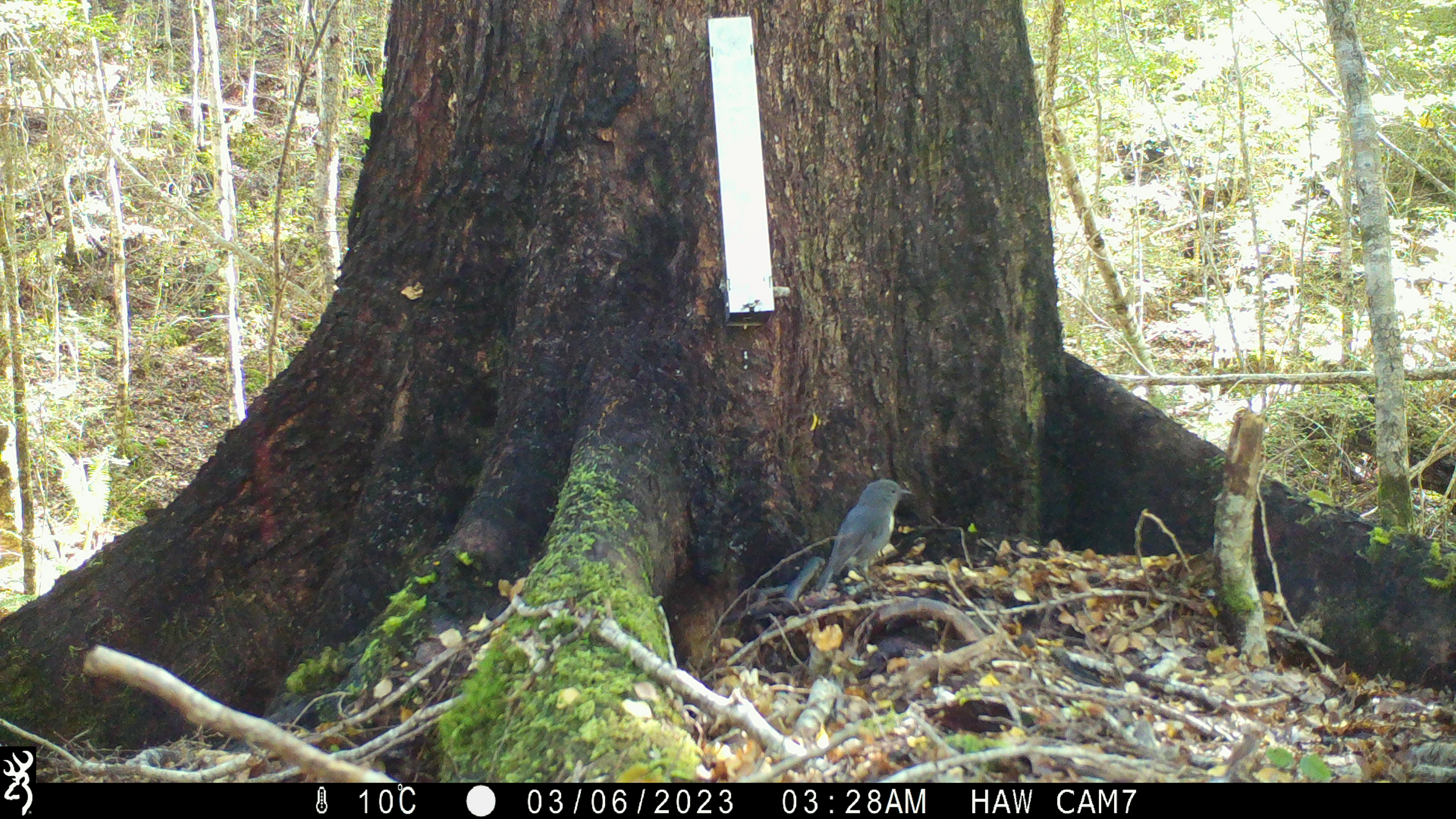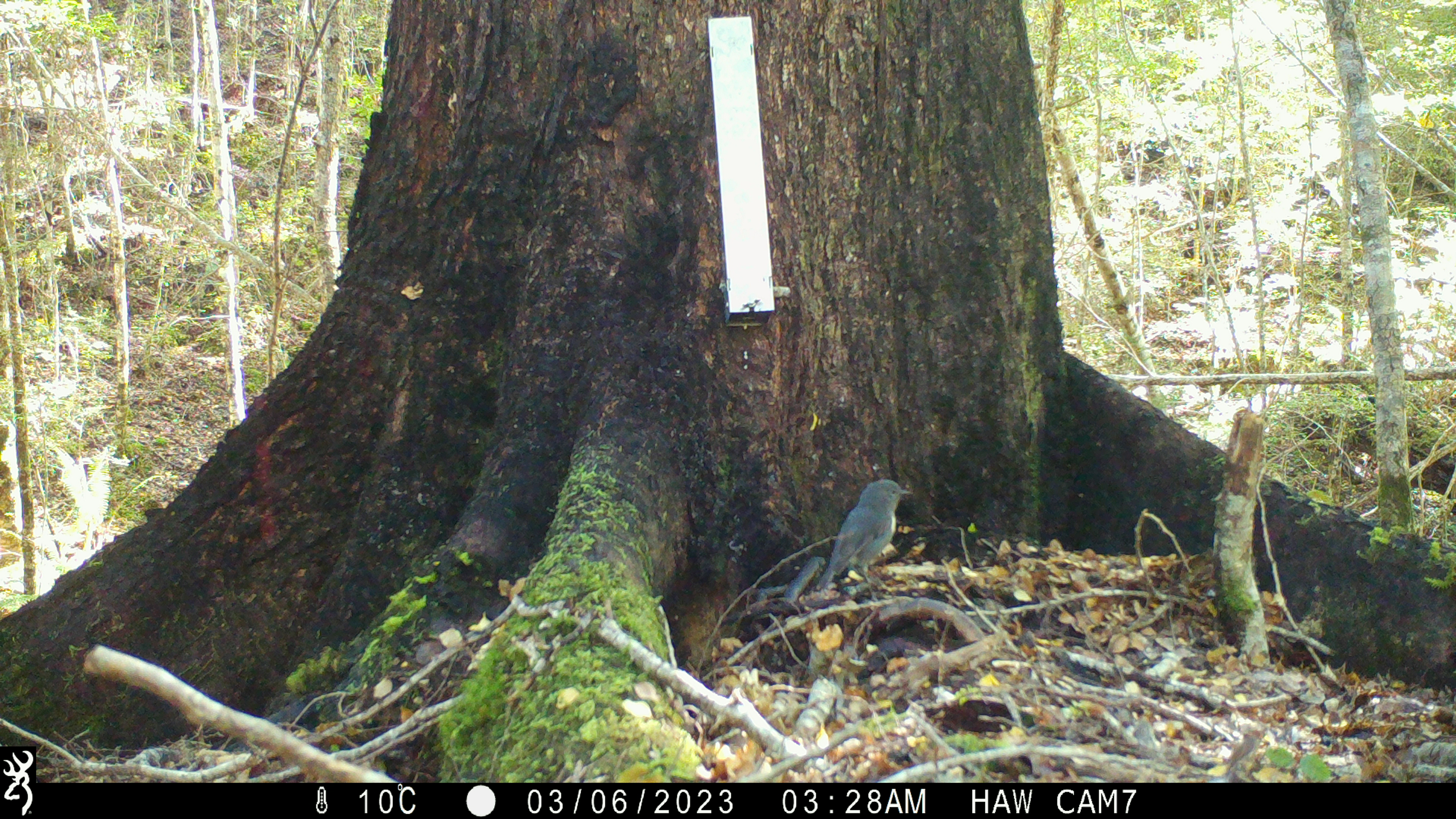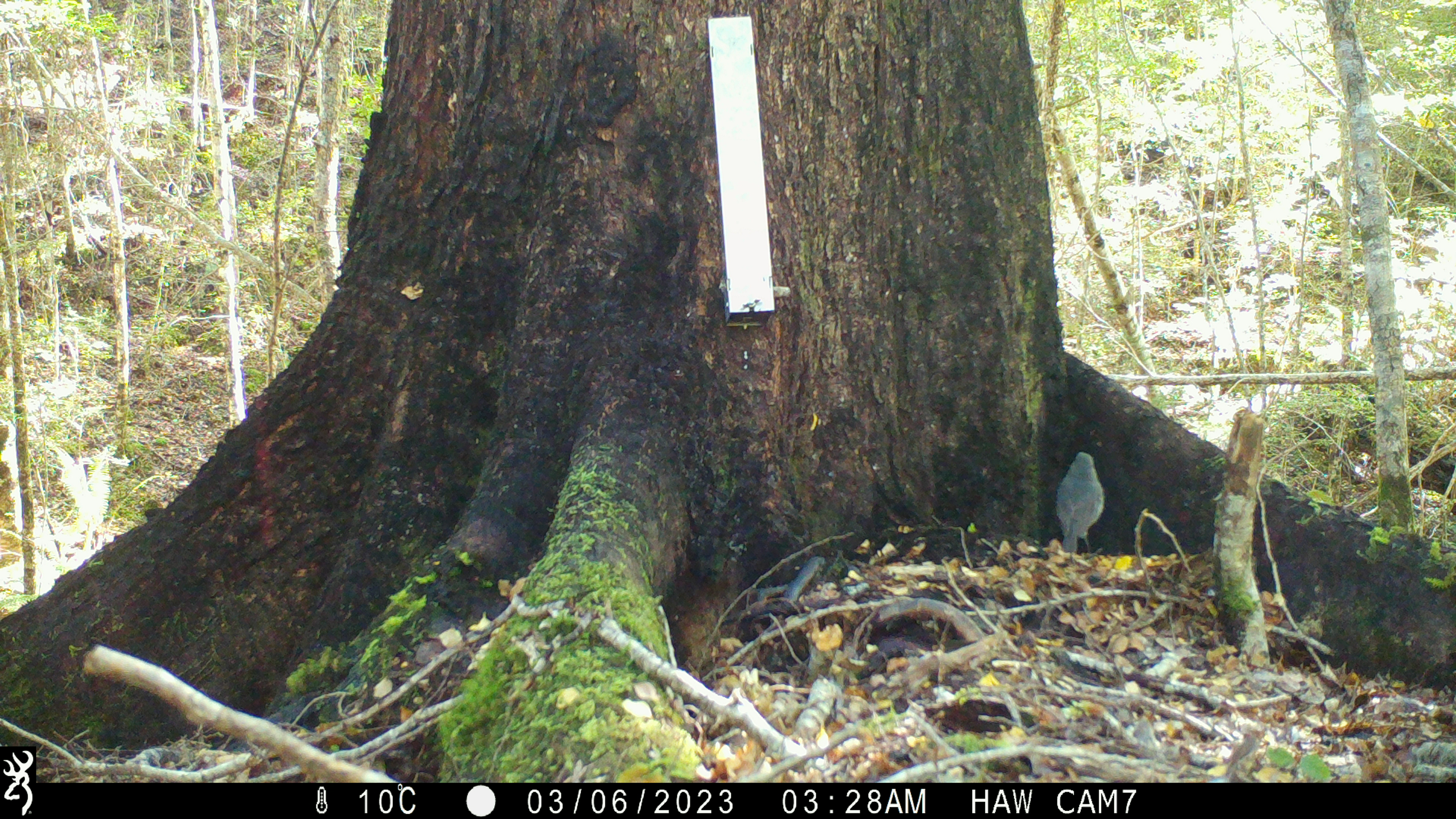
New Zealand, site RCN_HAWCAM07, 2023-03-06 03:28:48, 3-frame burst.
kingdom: Animalia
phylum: Chordata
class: Aves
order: Passeriformes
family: Petroicidae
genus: Petroica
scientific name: Petroica australis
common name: new zealand robin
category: robin